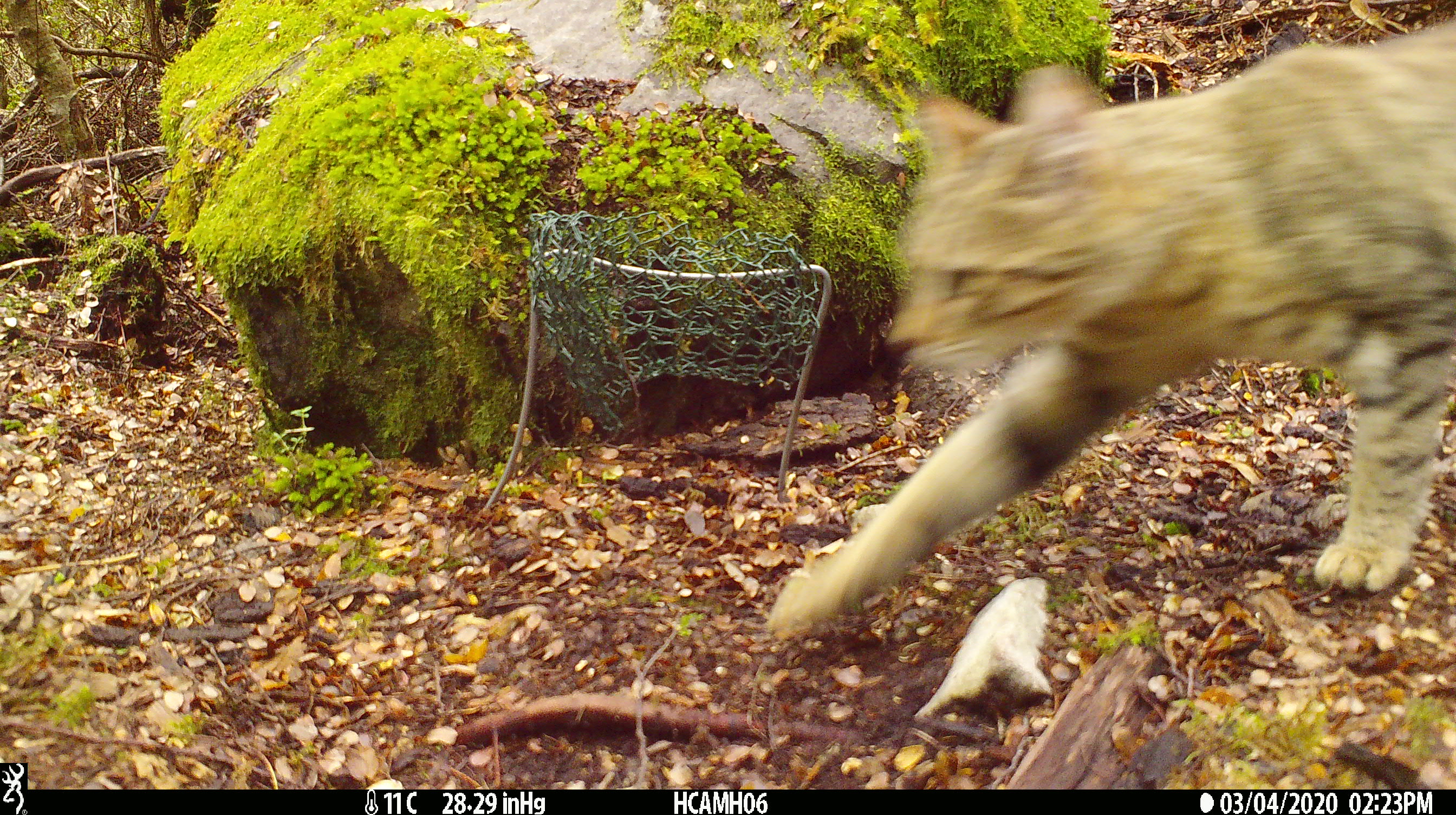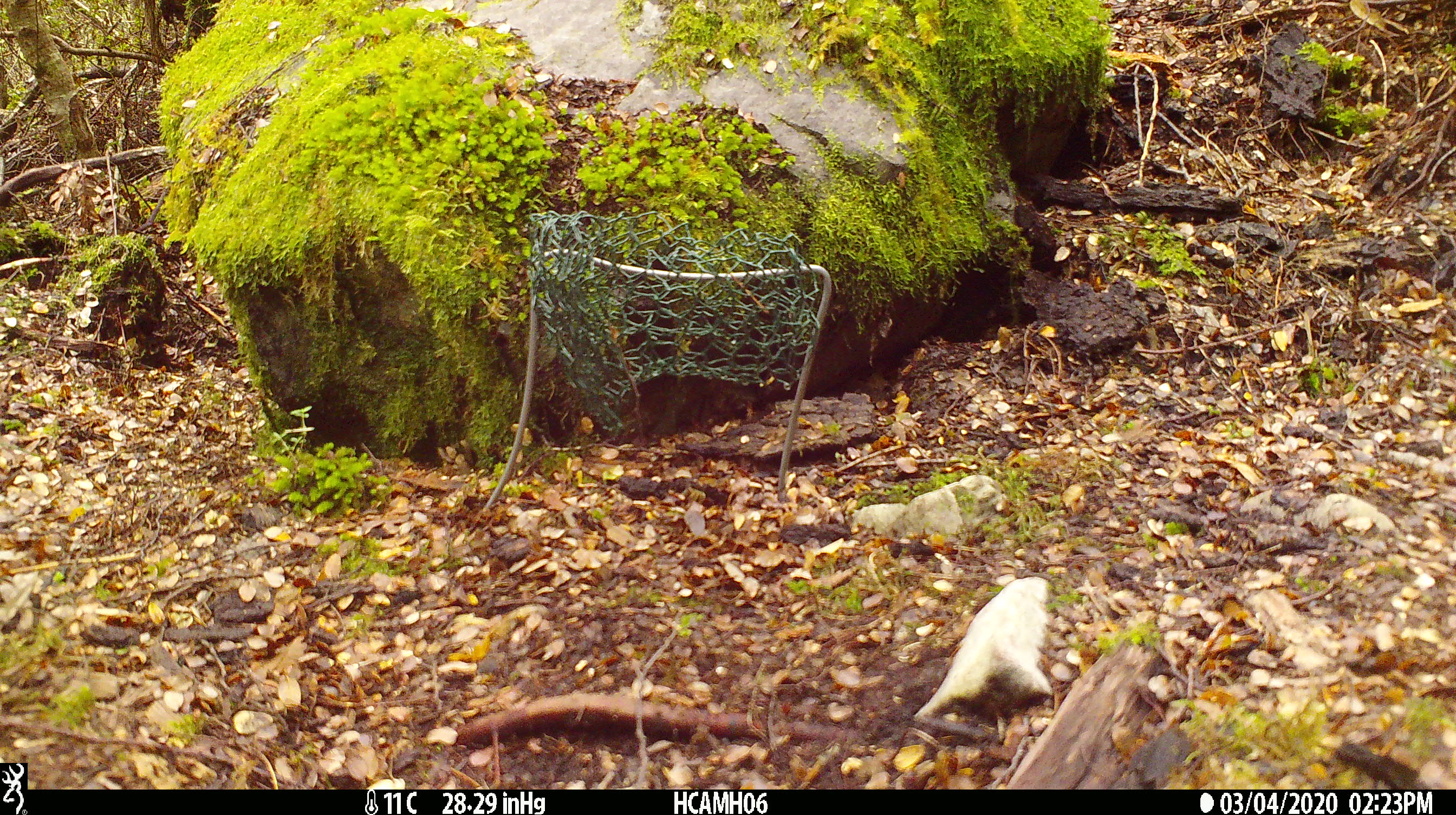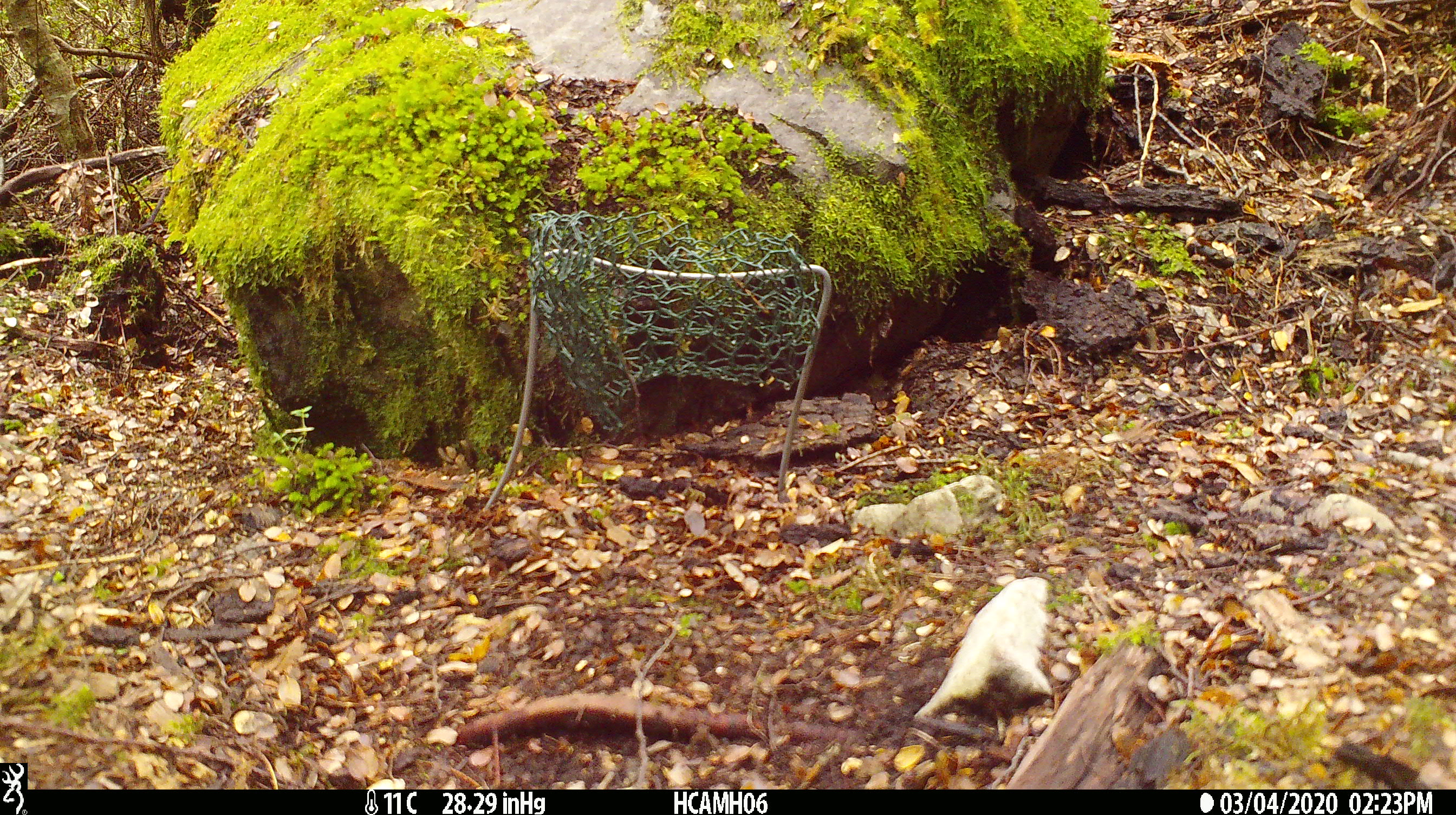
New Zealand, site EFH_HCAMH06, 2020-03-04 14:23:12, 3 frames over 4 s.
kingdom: Animalia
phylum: Chordata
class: Mammalia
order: Carnivora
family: Felidae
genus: Felis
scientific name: Felis catus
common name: domestic cat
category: cat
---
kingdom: Animalia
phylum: Chordata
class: Mammalia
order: Rodentia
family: Muridae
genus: Mus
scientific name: Mus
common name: mouse